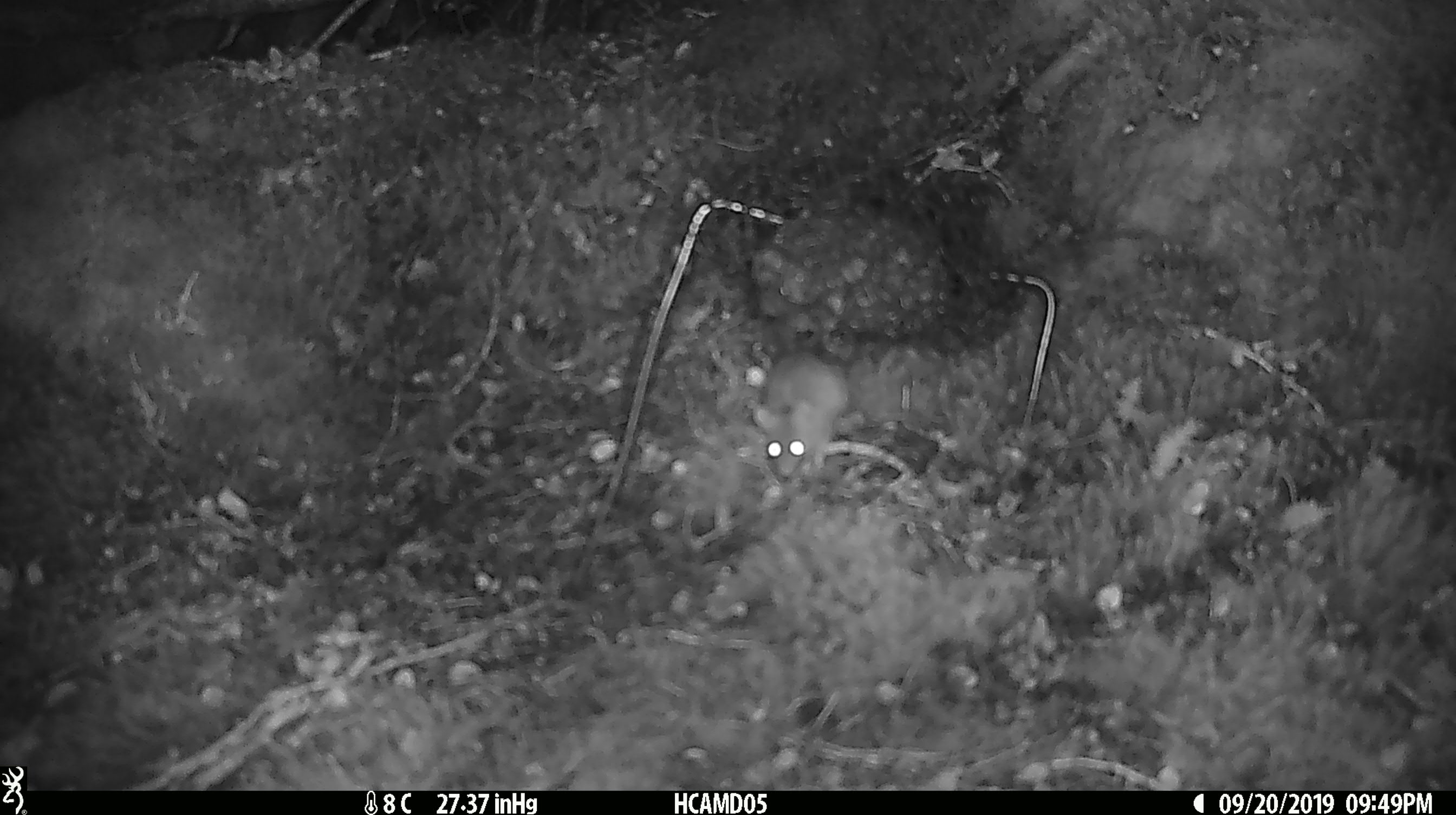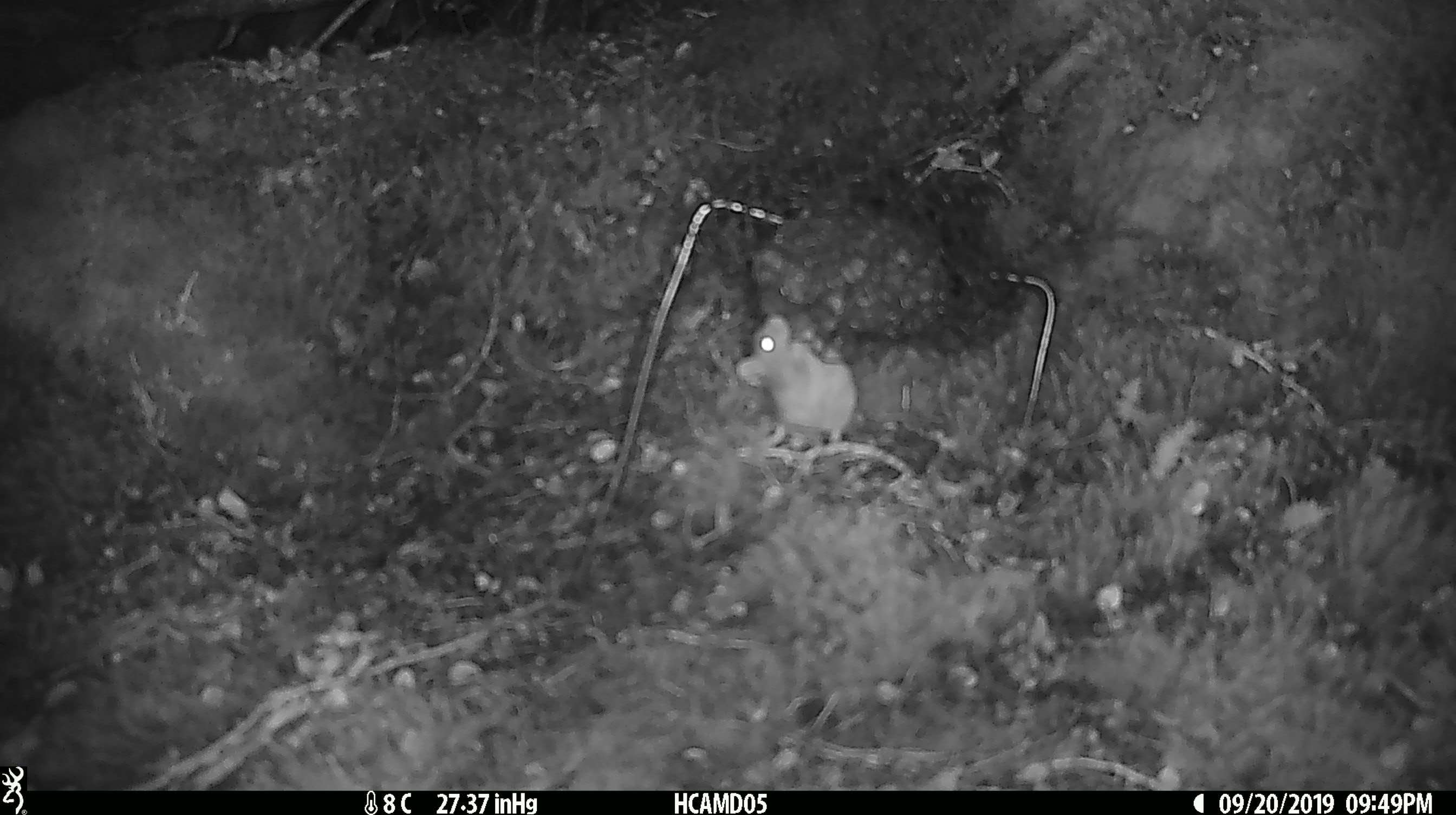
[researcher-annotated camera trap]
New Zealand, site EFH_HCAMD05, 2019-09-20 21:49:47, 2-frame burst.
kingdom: Animalia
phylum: Chordata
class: Mammalia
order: Rodentia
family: Muridae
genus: Mus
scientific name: Mus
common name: mouse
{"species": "mouse (Mus)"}